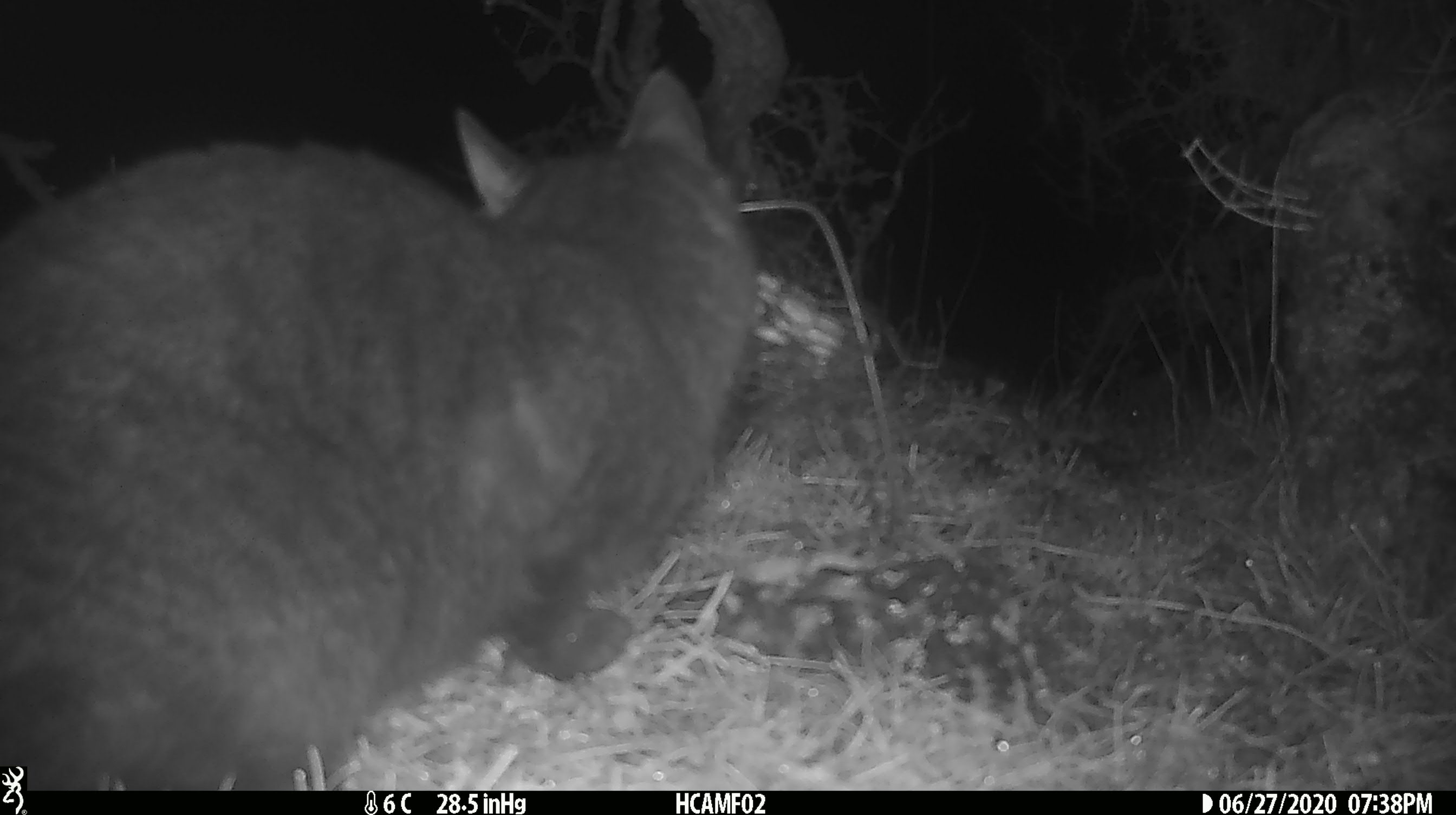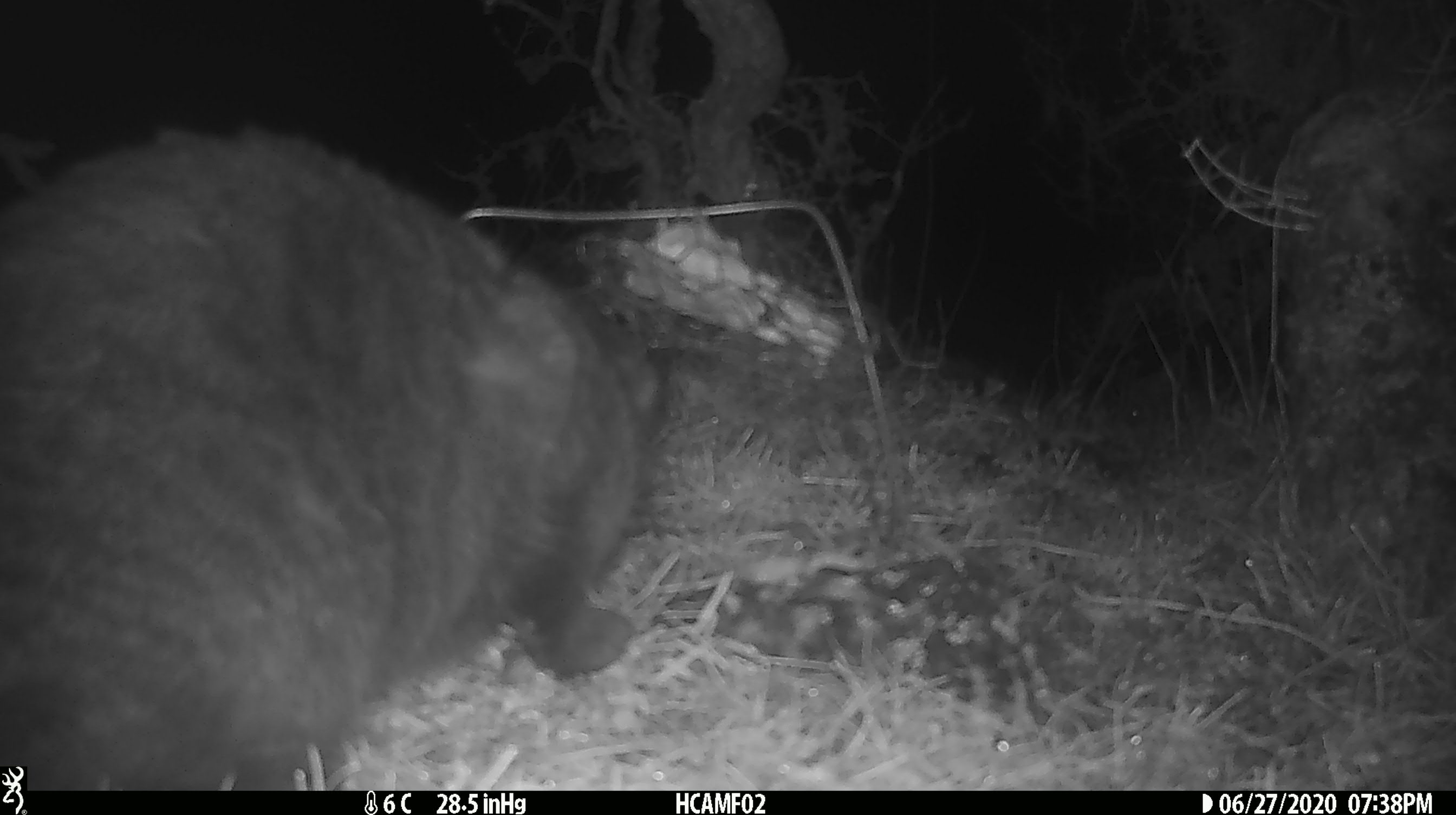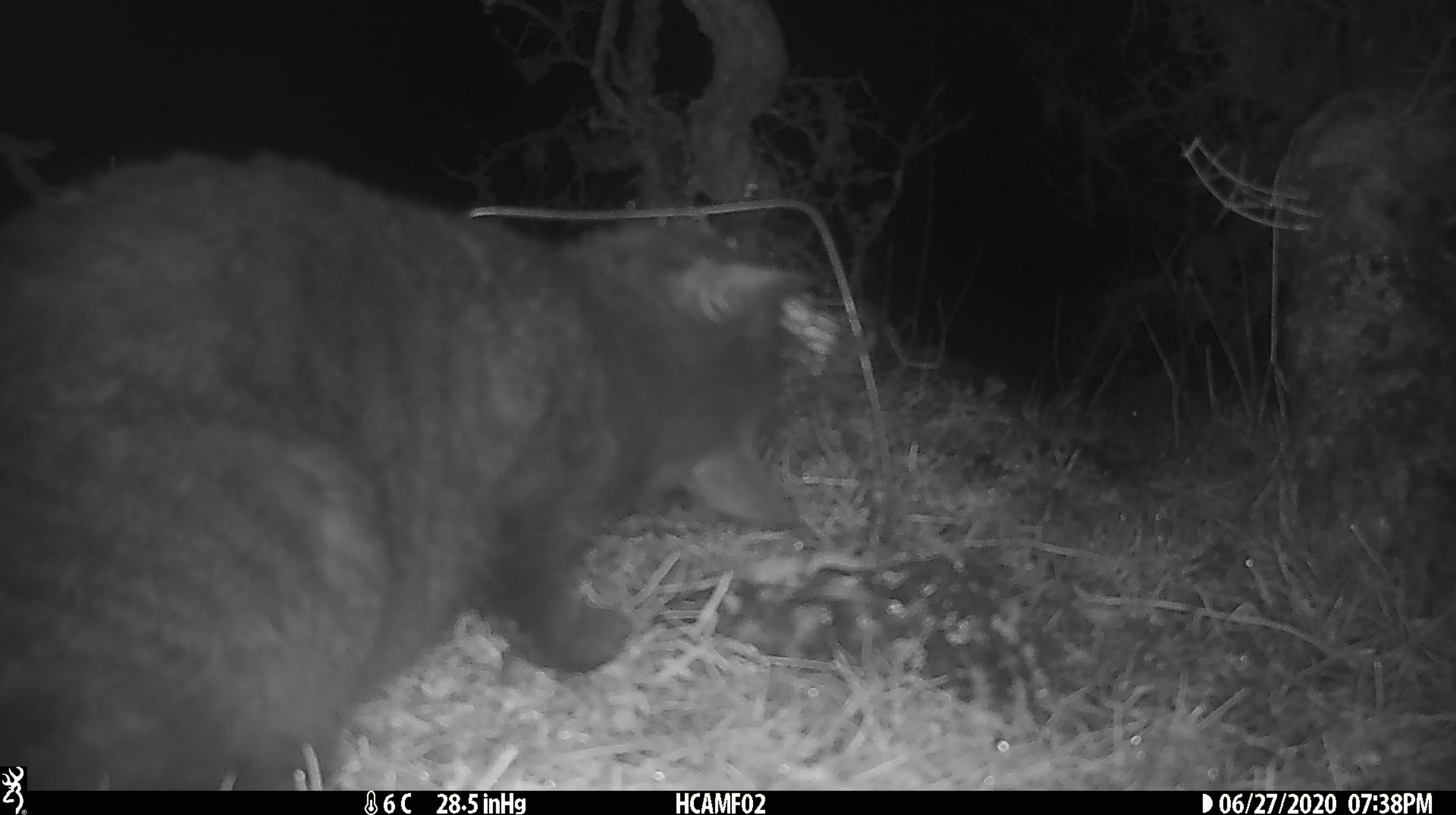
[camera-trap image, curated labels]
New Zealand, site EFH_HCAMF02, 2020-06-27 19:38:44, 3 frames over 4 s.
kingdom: Animalia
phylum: Chordata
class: Mammalia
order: Carnivora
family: Felidae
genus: Felis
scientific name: Felis catus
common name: domestic cat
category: cat